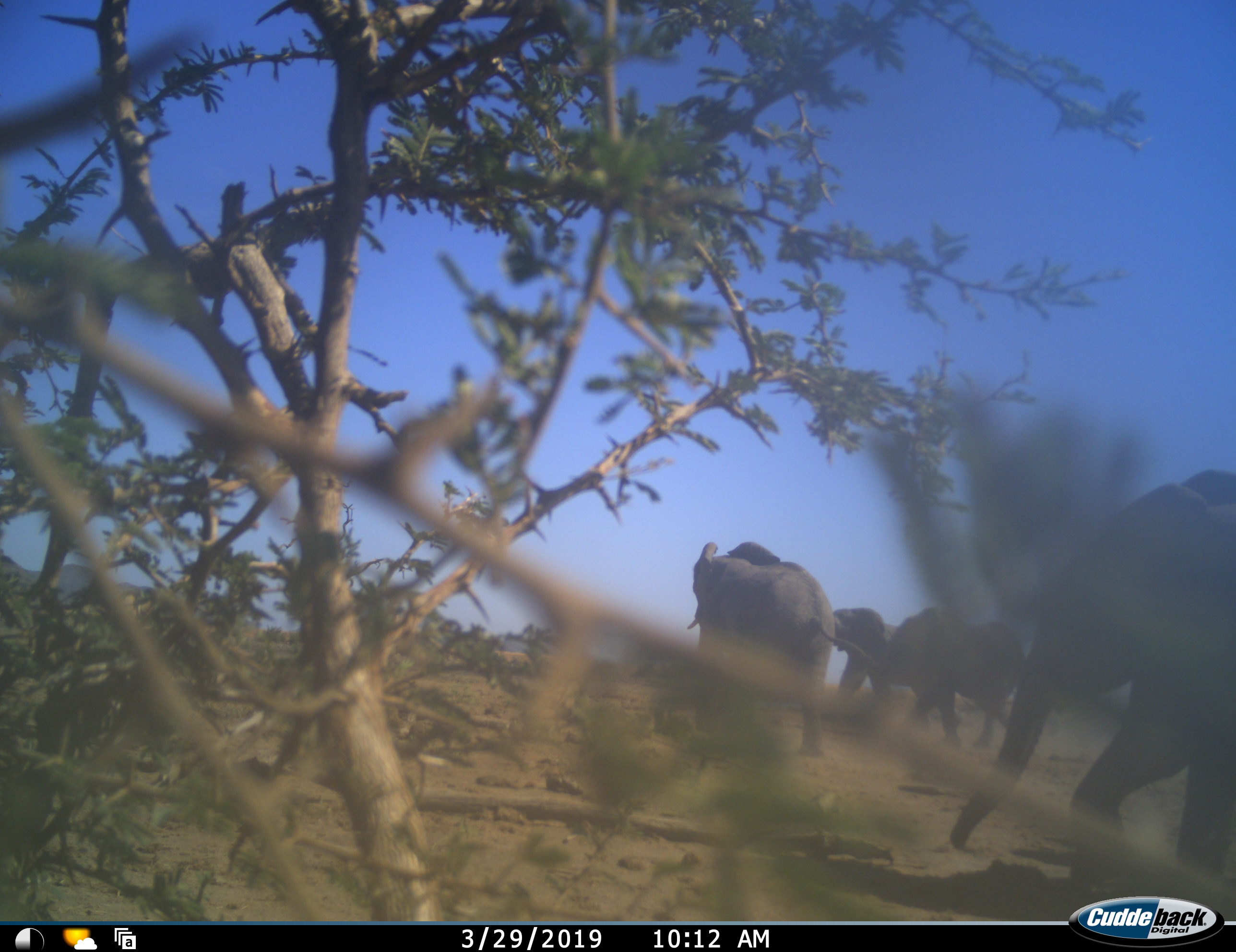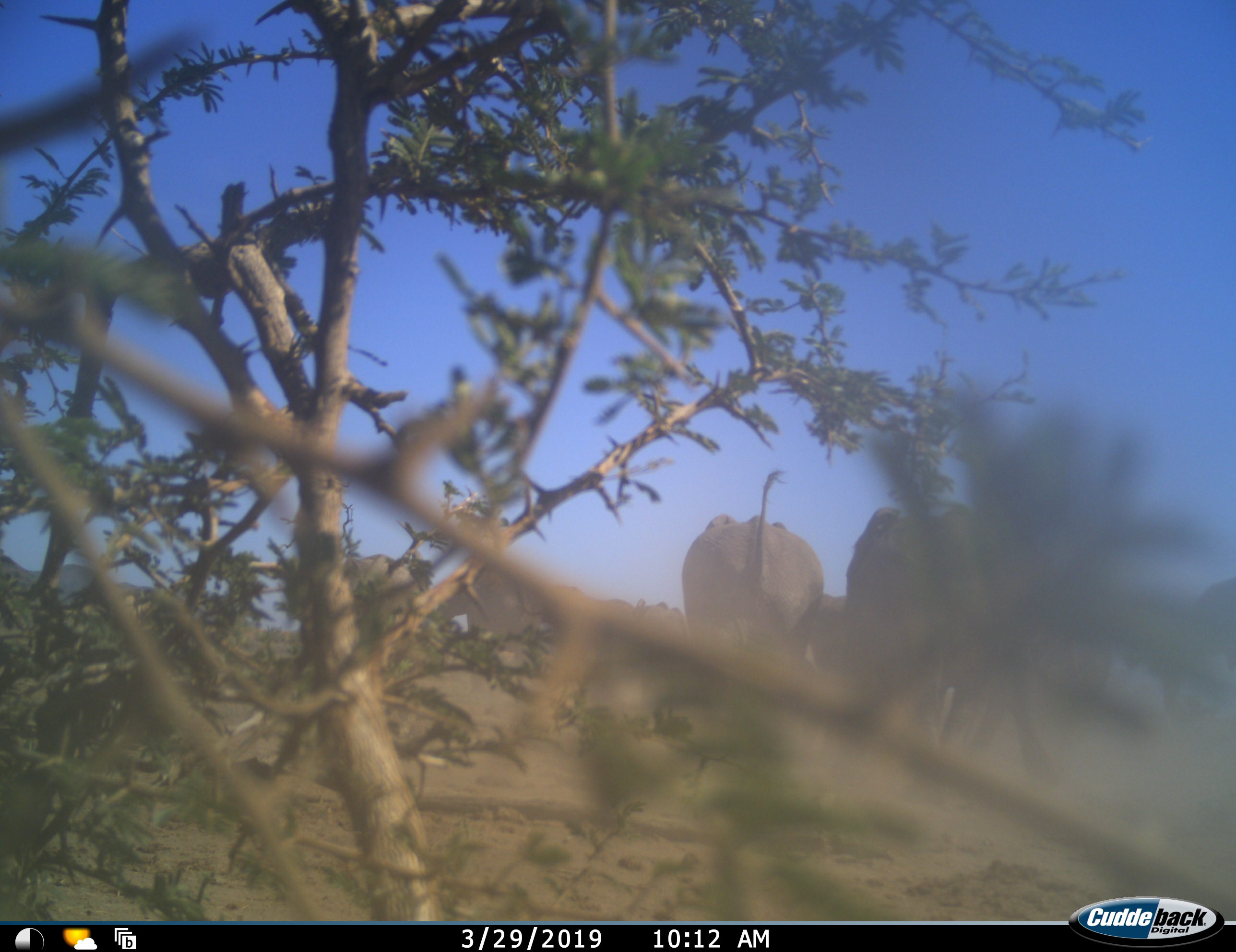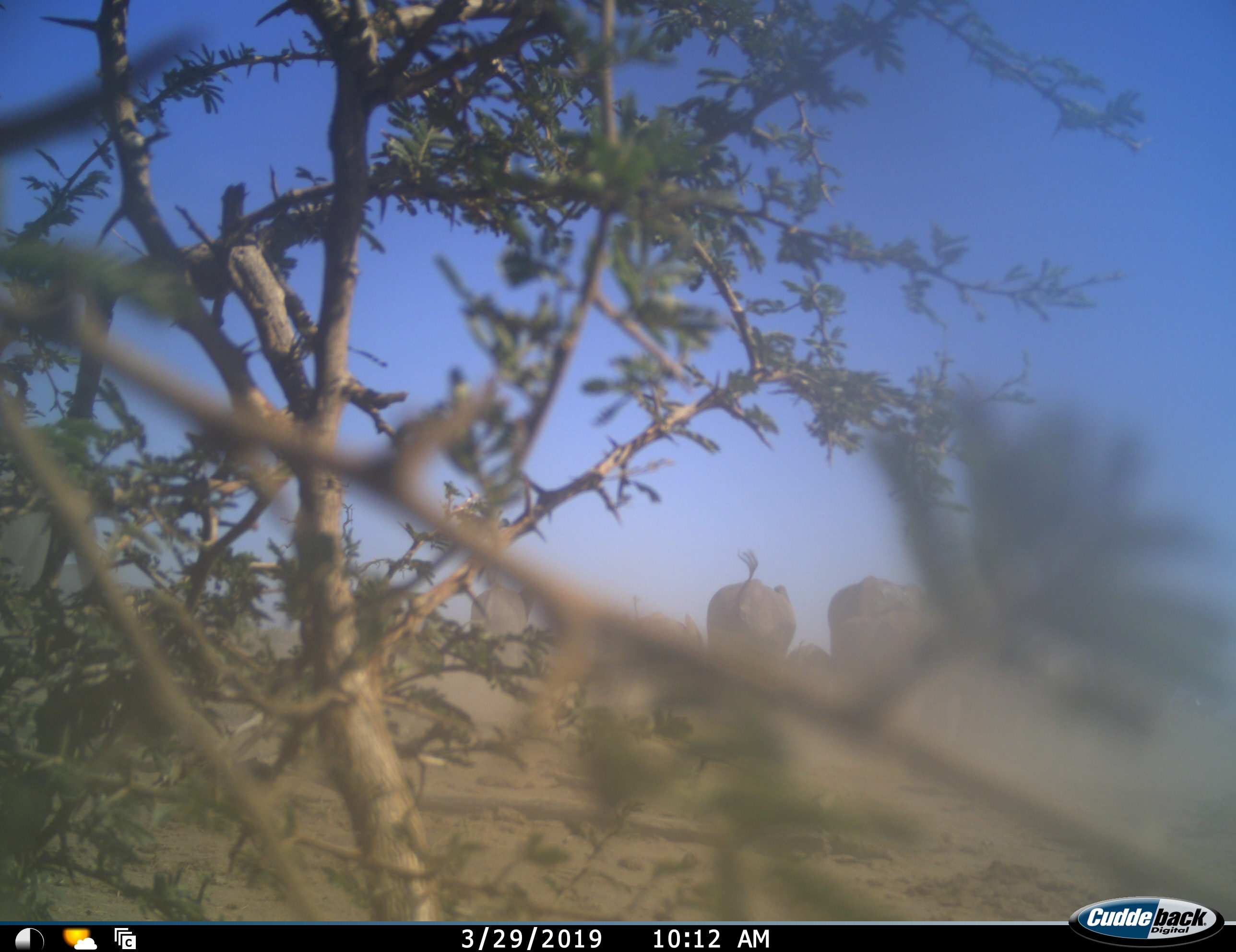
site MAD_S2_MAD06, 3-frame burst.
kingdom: Animalia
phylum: Chordata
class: Mammalia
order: Proboscidea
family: Elephantidae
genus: Loxodonta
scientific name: Loxodonta africana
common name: african bush elephant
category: elephant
Elephant (african bush elephant) (Loxodonta africana), count 5. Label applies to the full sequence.